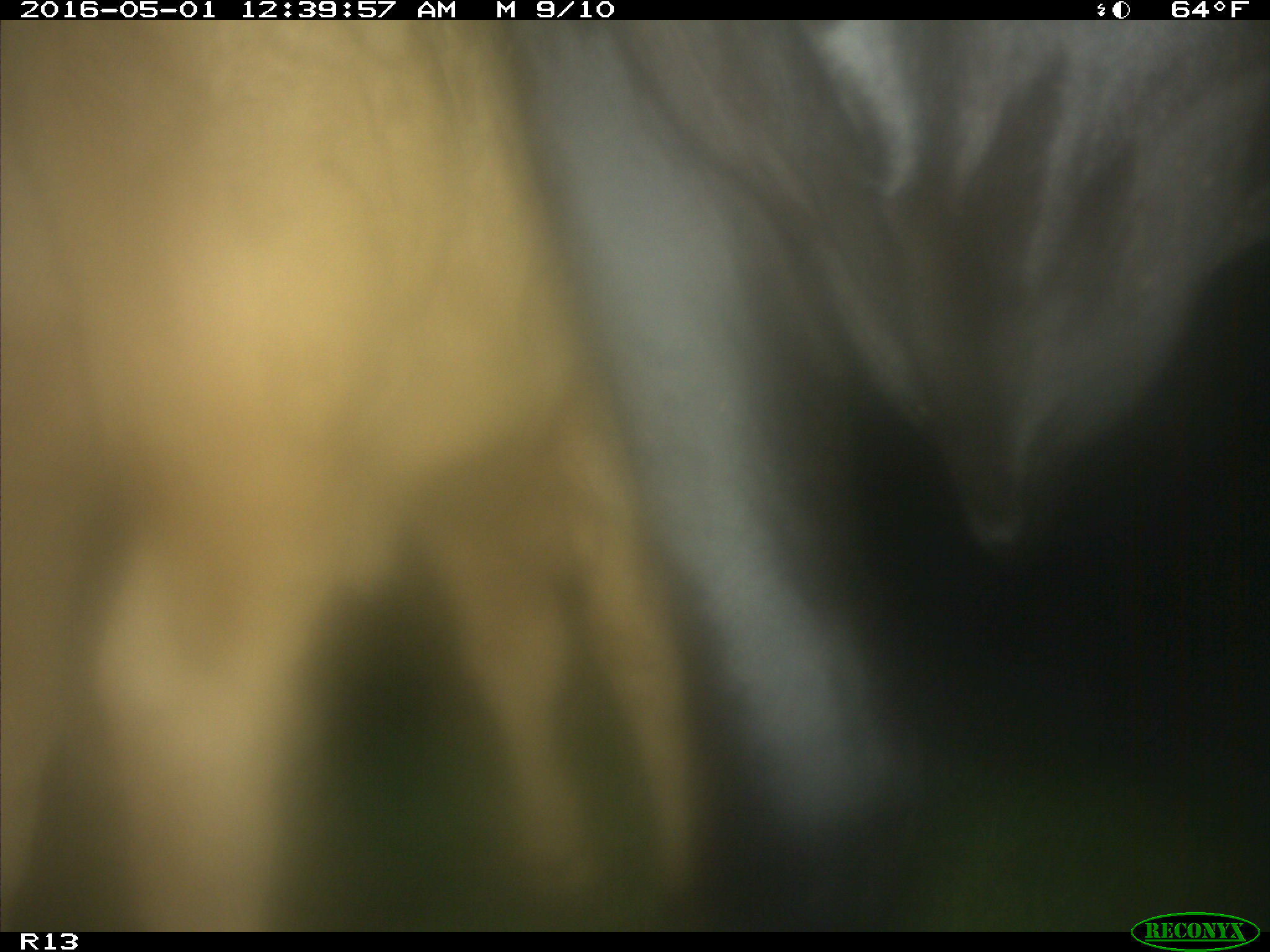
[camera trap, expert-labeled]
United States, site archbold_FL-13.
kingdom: Animalia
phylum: Chordata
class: Mammalia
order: Artiodactyla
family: Bovidae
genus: Bos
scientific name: Bos taurus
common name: domestic cow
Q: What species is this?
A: Bos taurus (domestic cow).